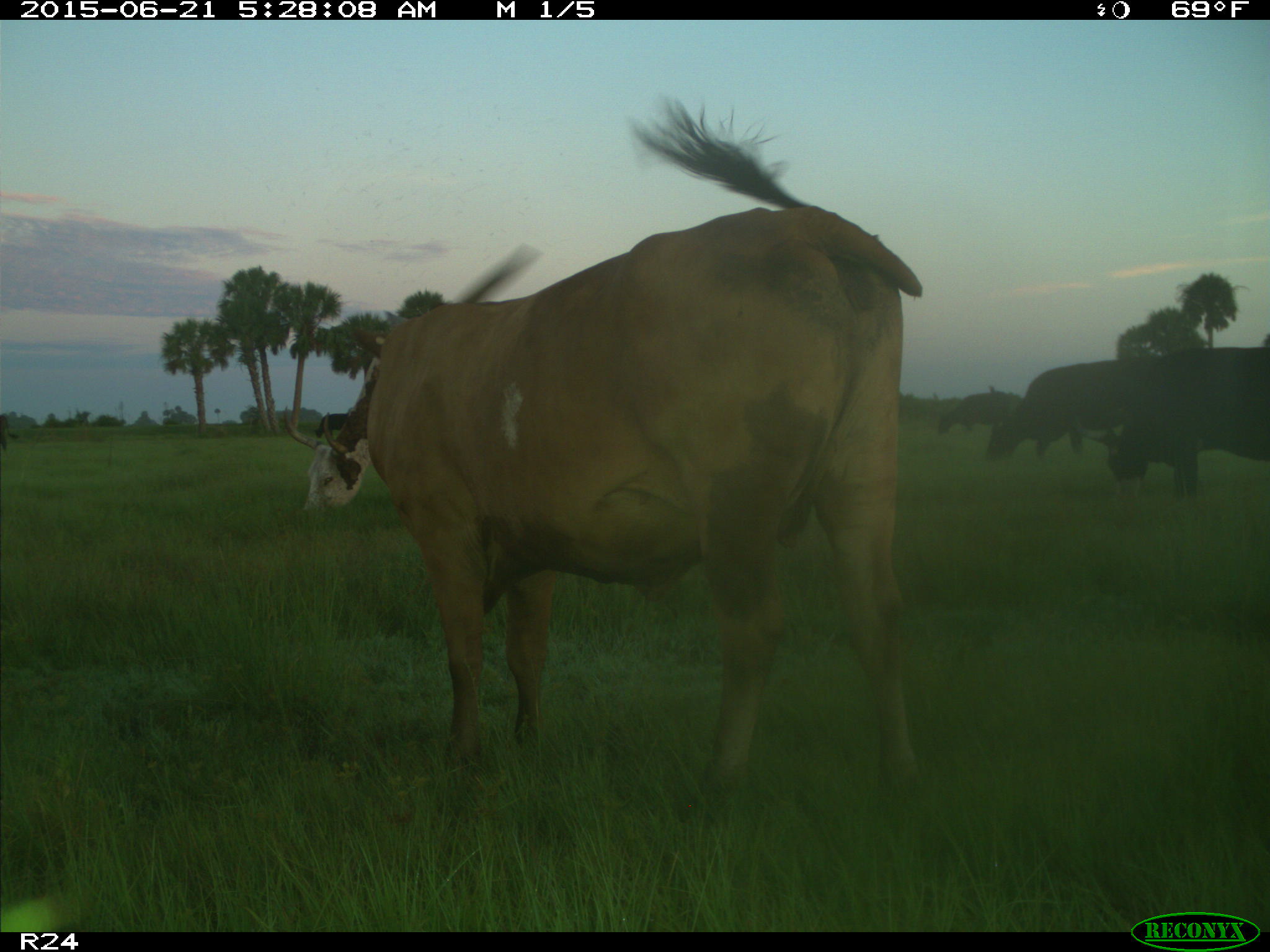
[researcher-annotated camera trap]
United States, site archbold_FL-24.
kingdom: Animalia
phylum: Chordata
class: Mammalia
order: Artiodactyla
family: Bovidae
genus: Bos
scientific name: Bos taurus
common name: domestic cow